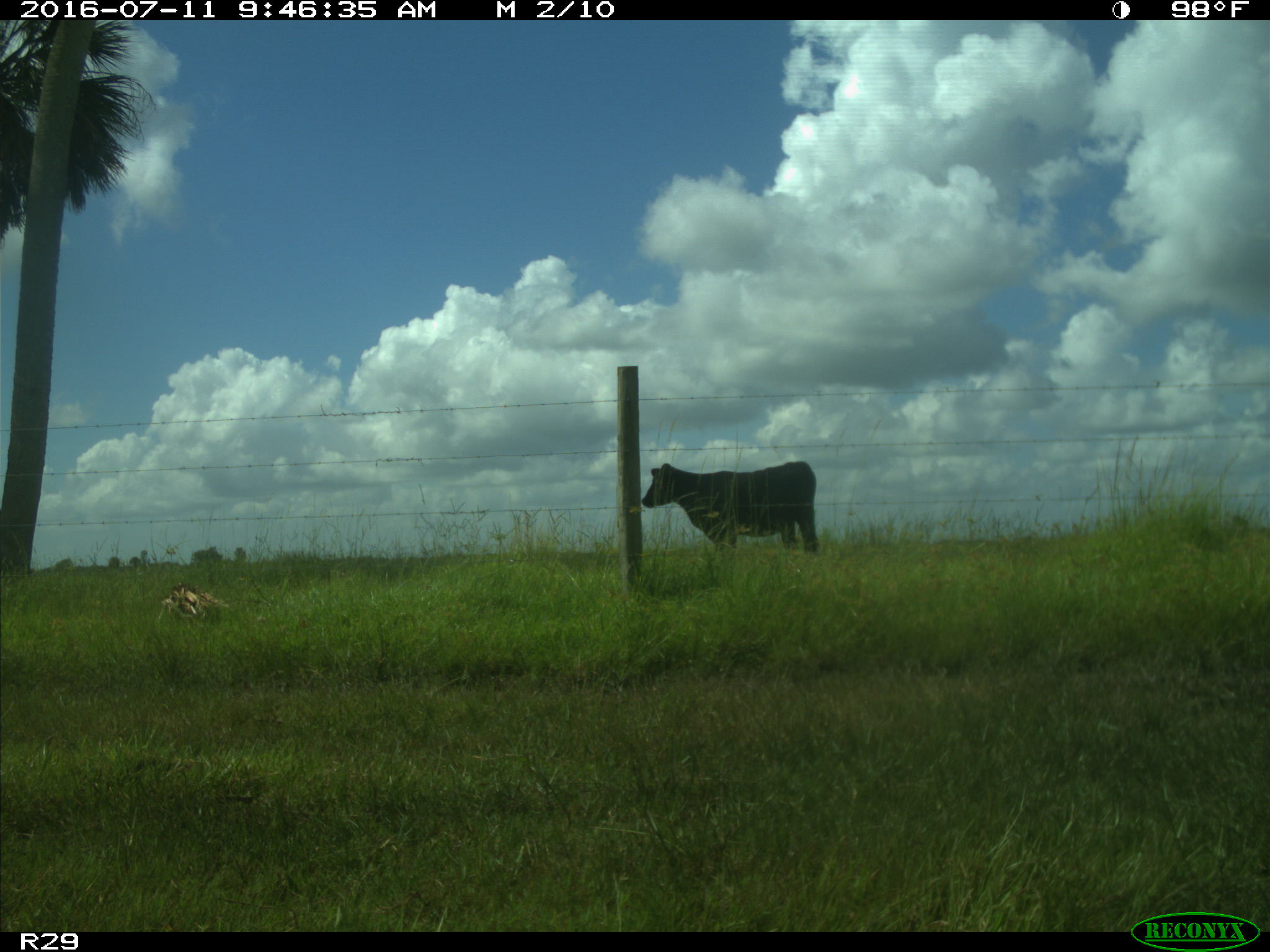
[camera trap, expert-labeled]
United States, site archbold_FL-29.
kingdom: Animalia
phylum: Chordata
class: Mammalia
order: Artiodactyla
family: Bovidae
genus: Bos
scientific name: Bos taurus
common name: domestic cow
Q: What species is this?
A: Bos taurus (domestic cow).